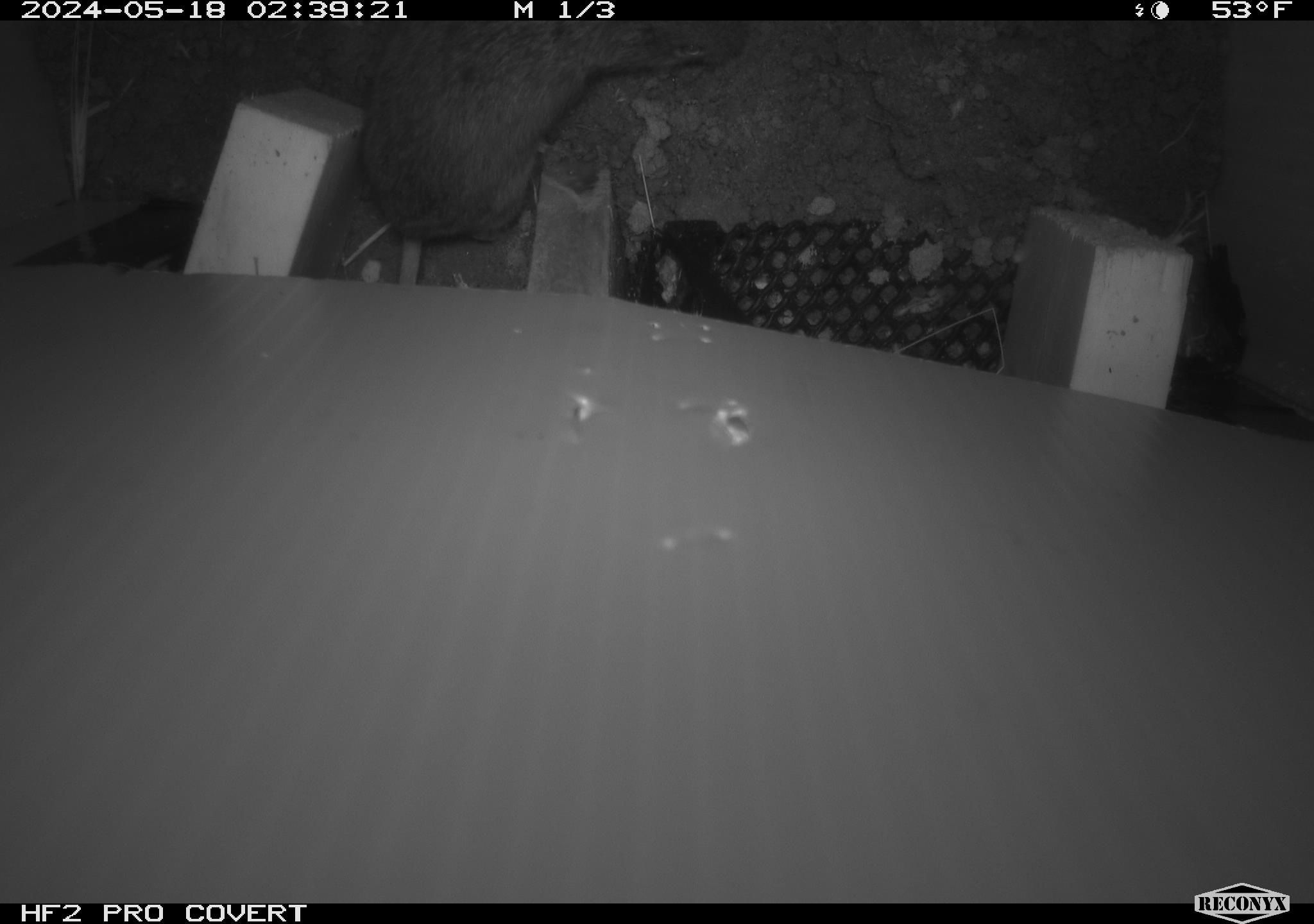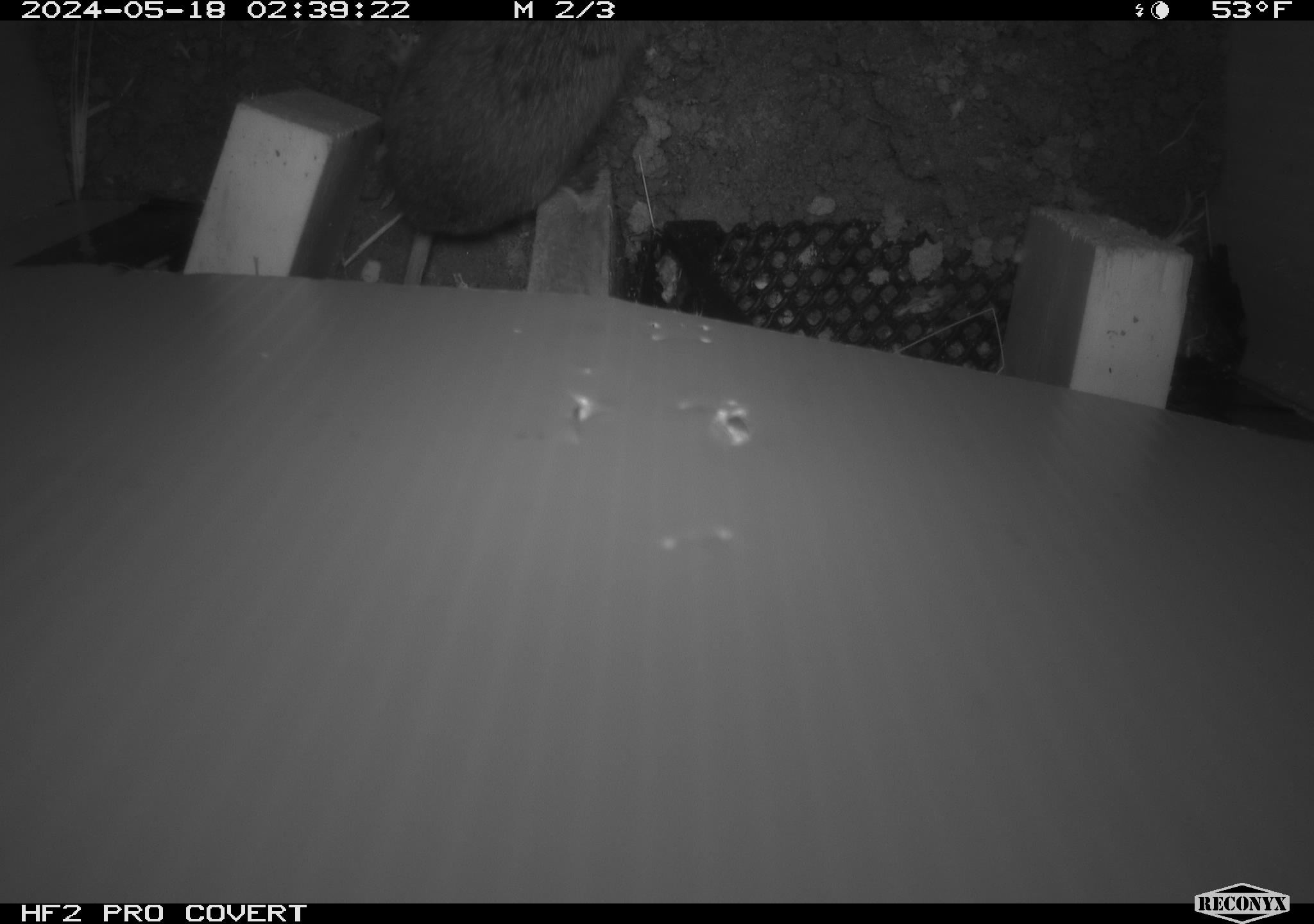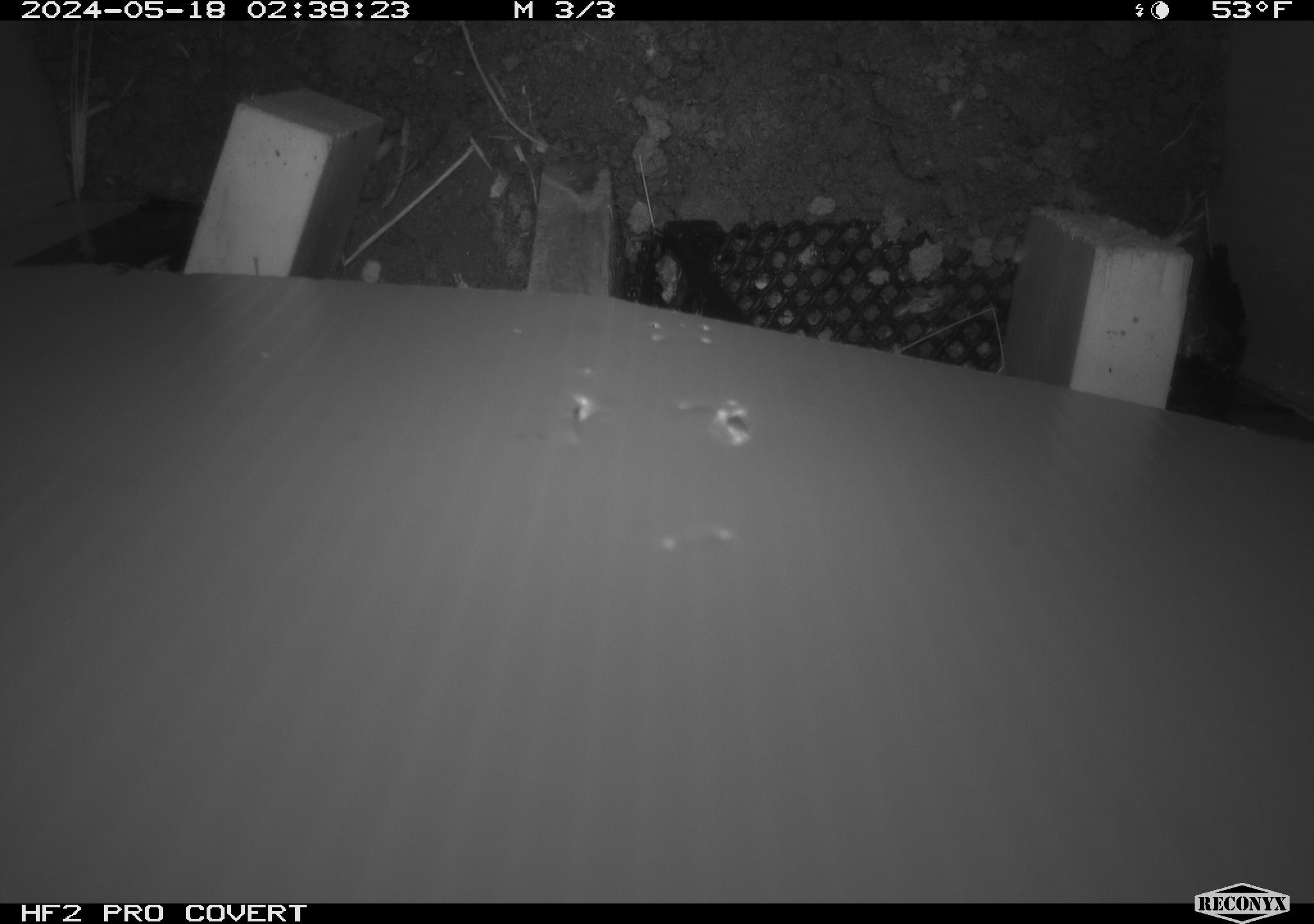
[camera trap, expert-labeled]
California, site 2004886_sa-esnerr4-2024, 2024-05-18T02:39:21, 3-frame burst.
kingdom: Animalia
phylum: Chordata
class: Mammalia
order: Rodentia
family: Cricetidae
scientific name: Cricetidae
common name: hamsters, voles, lemmings, and allies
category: cricetidae family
Cricetidae family (hamsters, voles, lemmings, and allies) (Cricetidae).